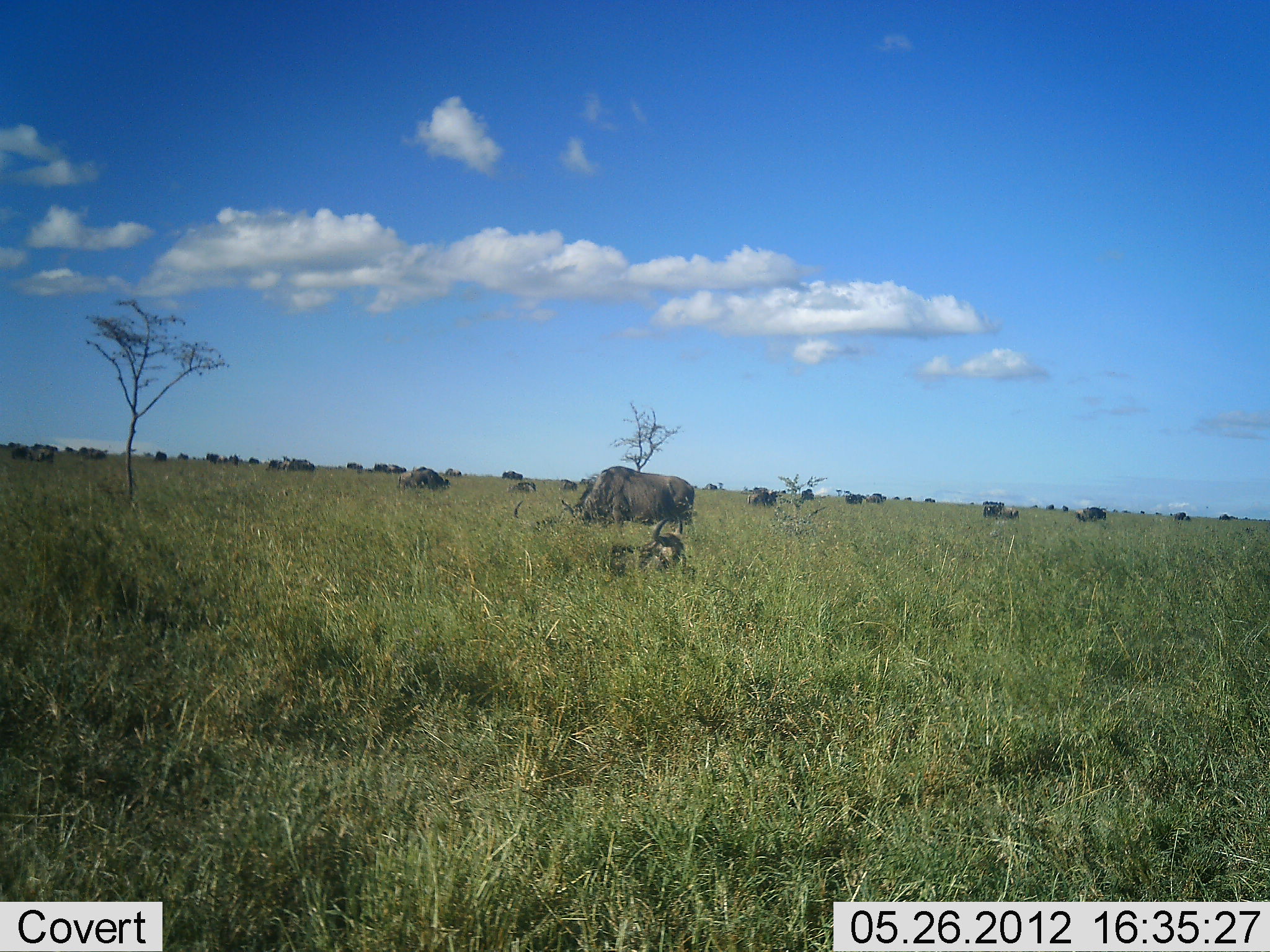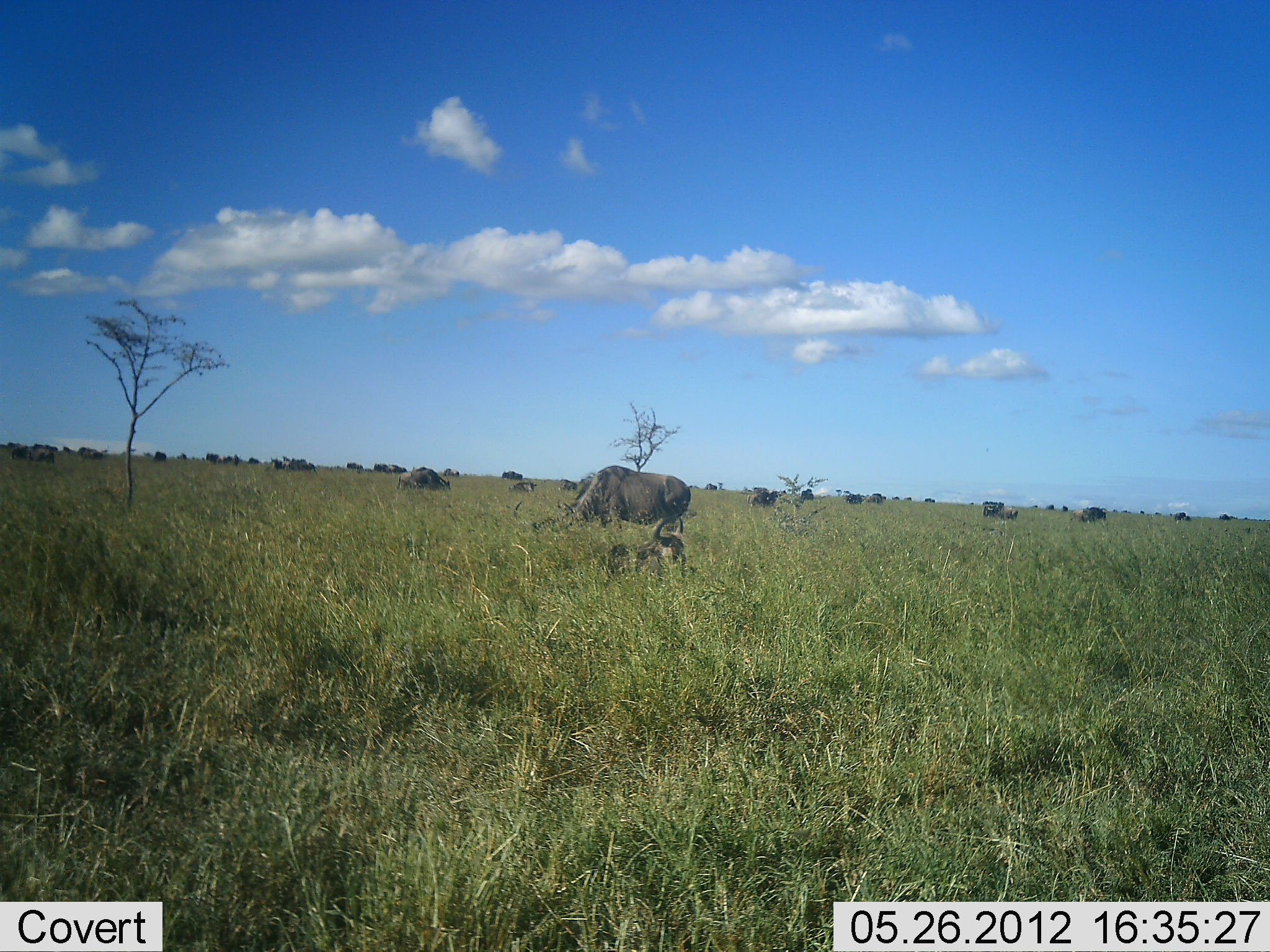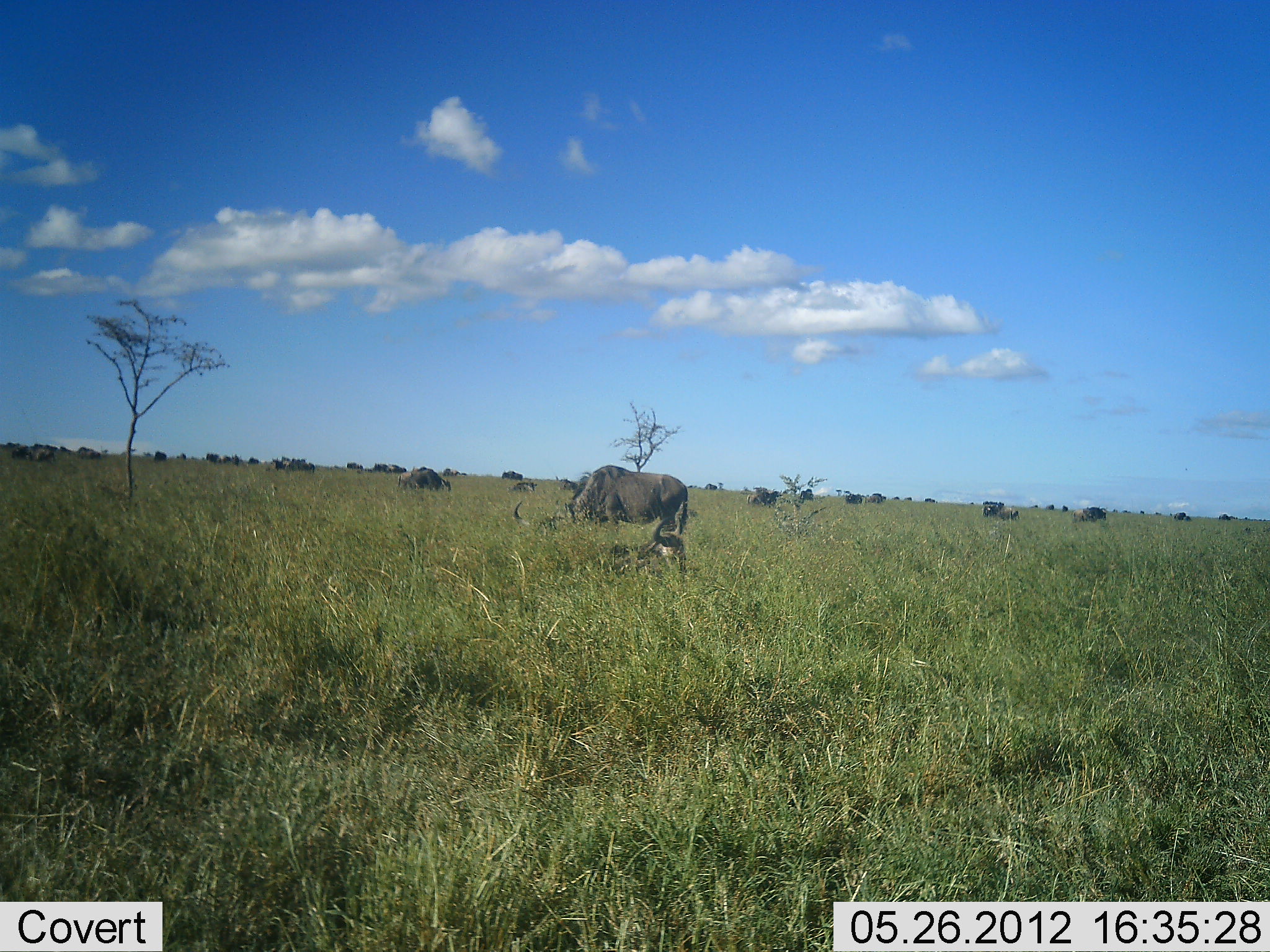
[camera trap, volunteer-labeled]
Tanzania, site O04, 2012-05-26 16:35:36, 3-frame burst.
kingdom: Animalia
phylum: Chordata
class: Mammalia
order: Artiodactyla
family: Bovidae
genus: Connochaetes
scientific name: Connochaetes taurinus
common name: blue wildebeest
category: wildebeest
Wildebeest (blue wildebeest) (Connochaetes taurinus), count 11-50. Behavior (volunteer vote fractions): standing 60%, resting 80%, moving 40%, interacting 0%. Young present (vote fraction): 10%. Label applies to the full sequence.